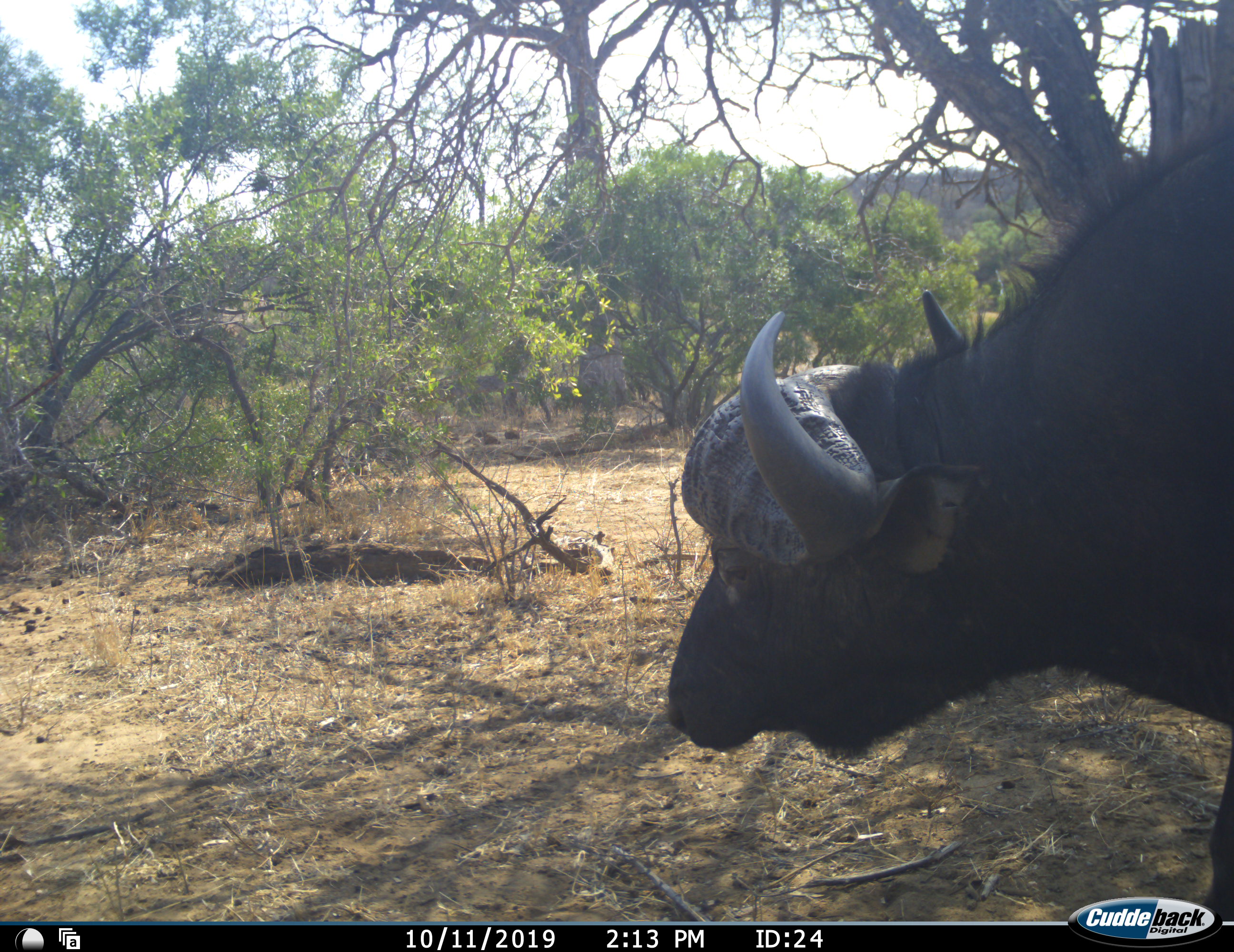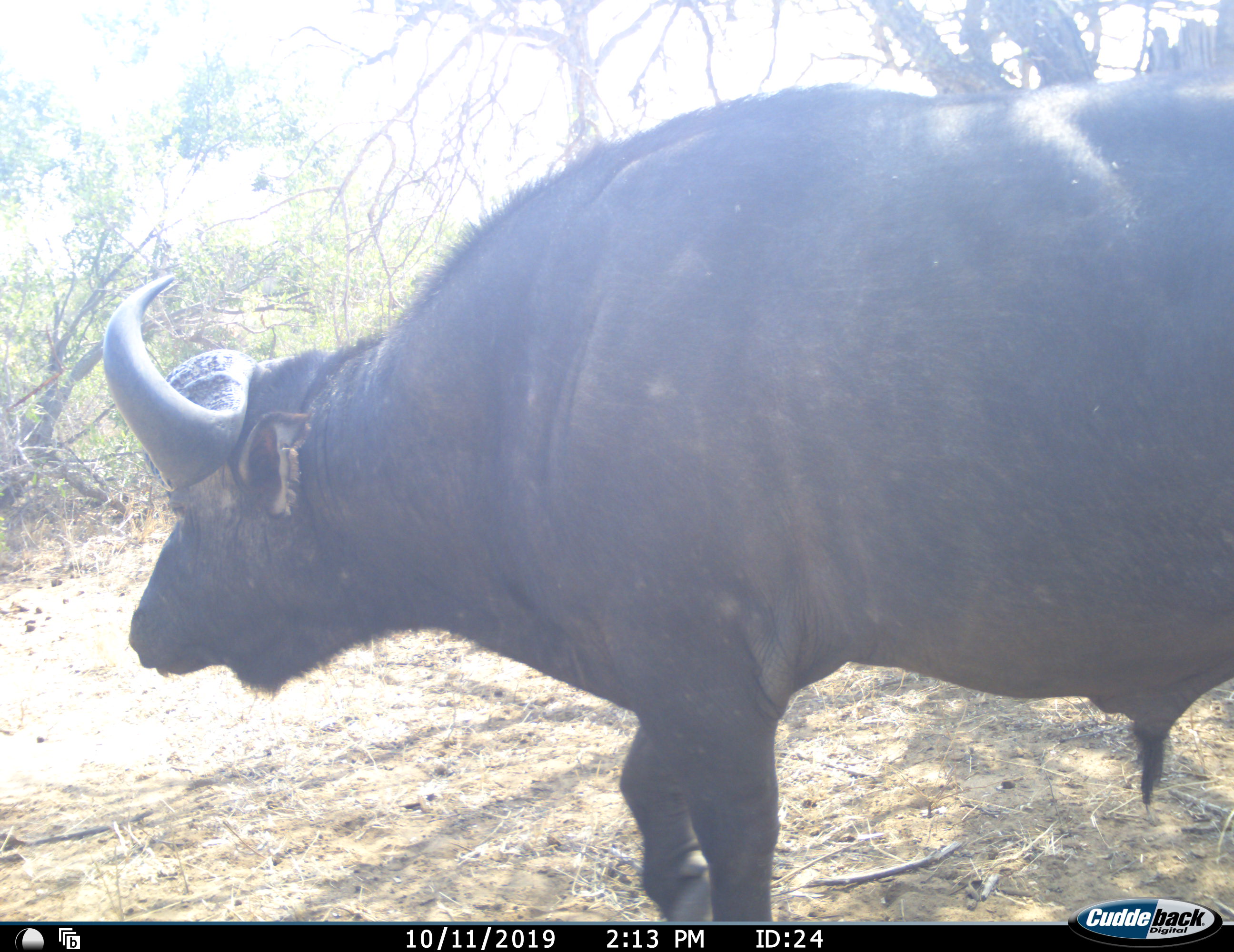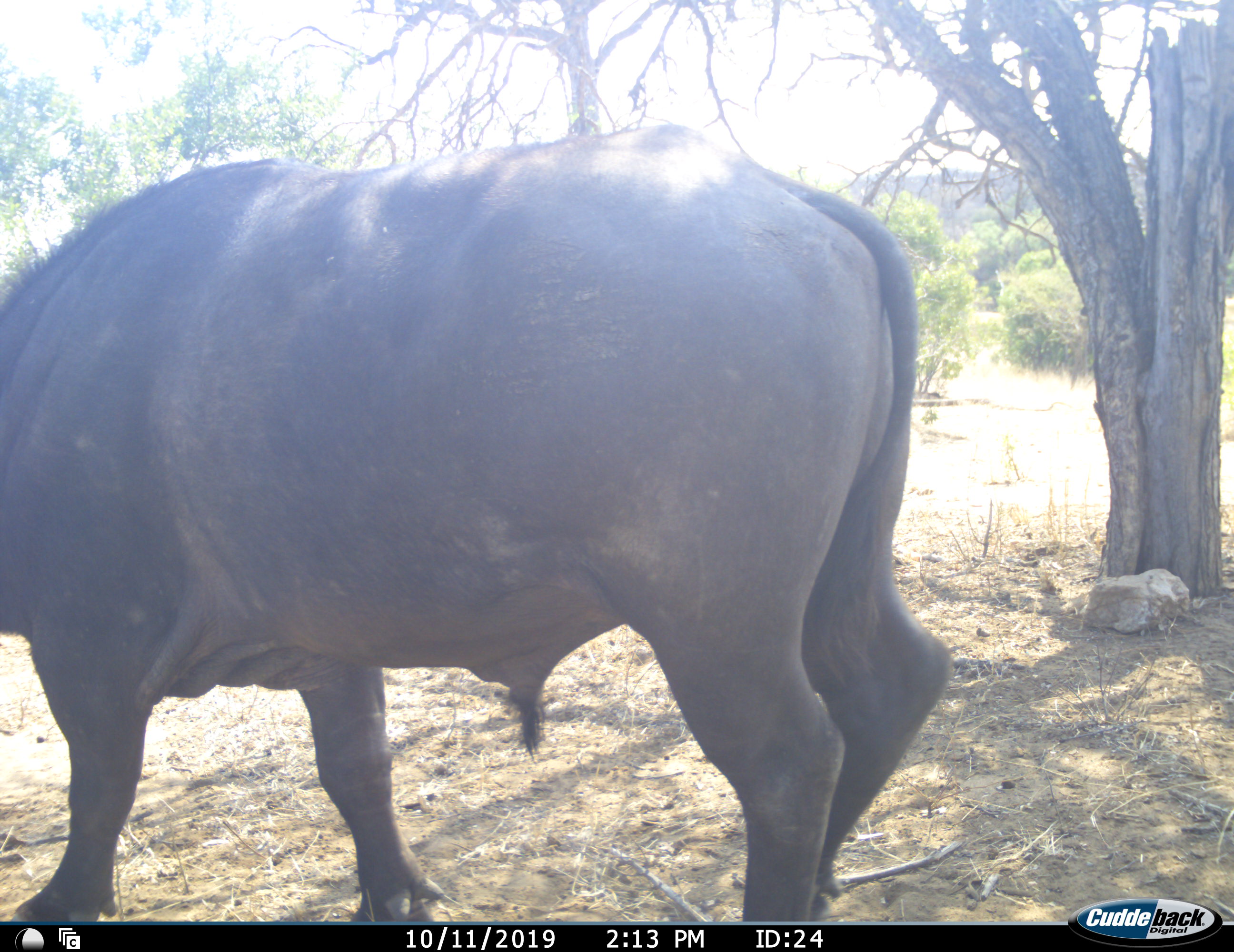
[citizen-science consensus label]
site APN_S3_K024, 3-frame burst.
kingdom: Animalia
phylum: Chordata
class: Mammalia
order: Artiodactyla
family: Bovidae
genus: Syncerus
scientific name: Syncerus caffer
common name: african buffalo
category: buffalo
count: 1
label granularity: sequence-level